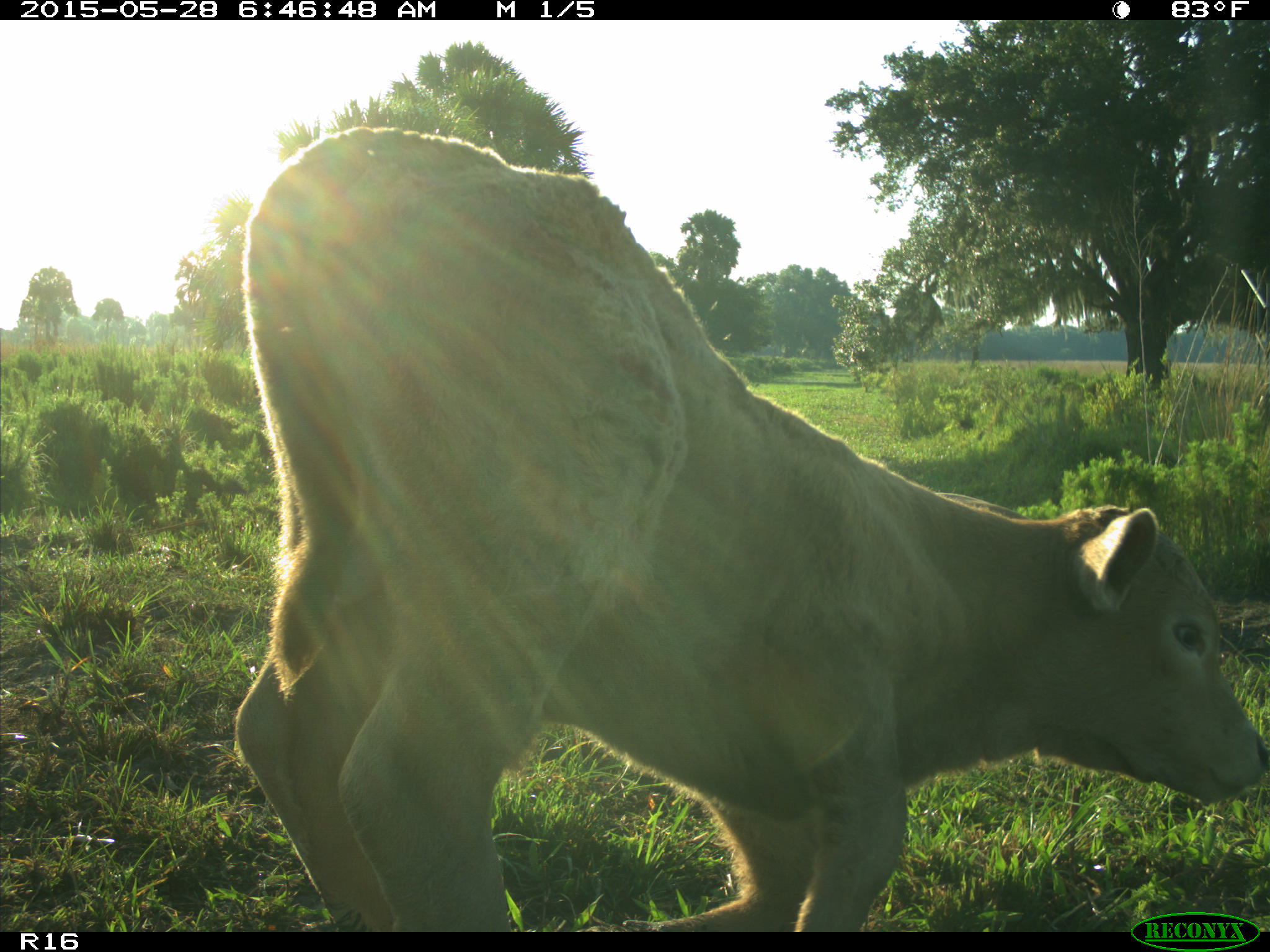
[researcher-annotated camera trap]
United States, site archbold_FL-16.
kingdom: Animalia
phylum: Chordata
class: Mammalia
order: Artiodactyla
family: Bovidae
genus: Bos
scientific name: Bos taurus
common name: domestic cow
Bos taurus (domestic cow).